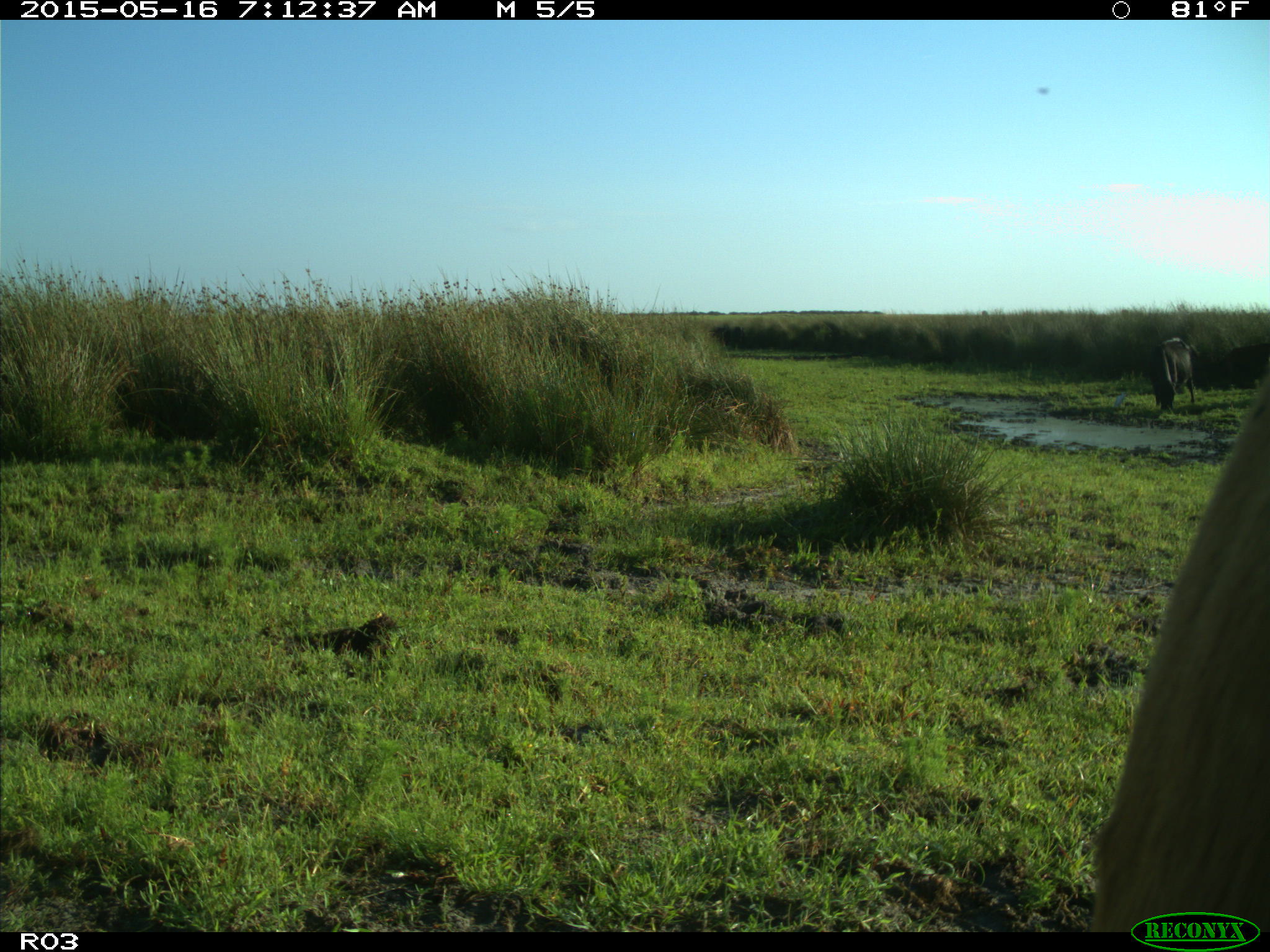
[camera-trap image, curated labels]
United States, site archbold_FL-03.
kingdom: Animalia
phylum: Chordata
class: Mammalia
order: Artiodactyla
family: Bovidae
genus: Bos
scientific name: Bos taurus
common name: domestic cow